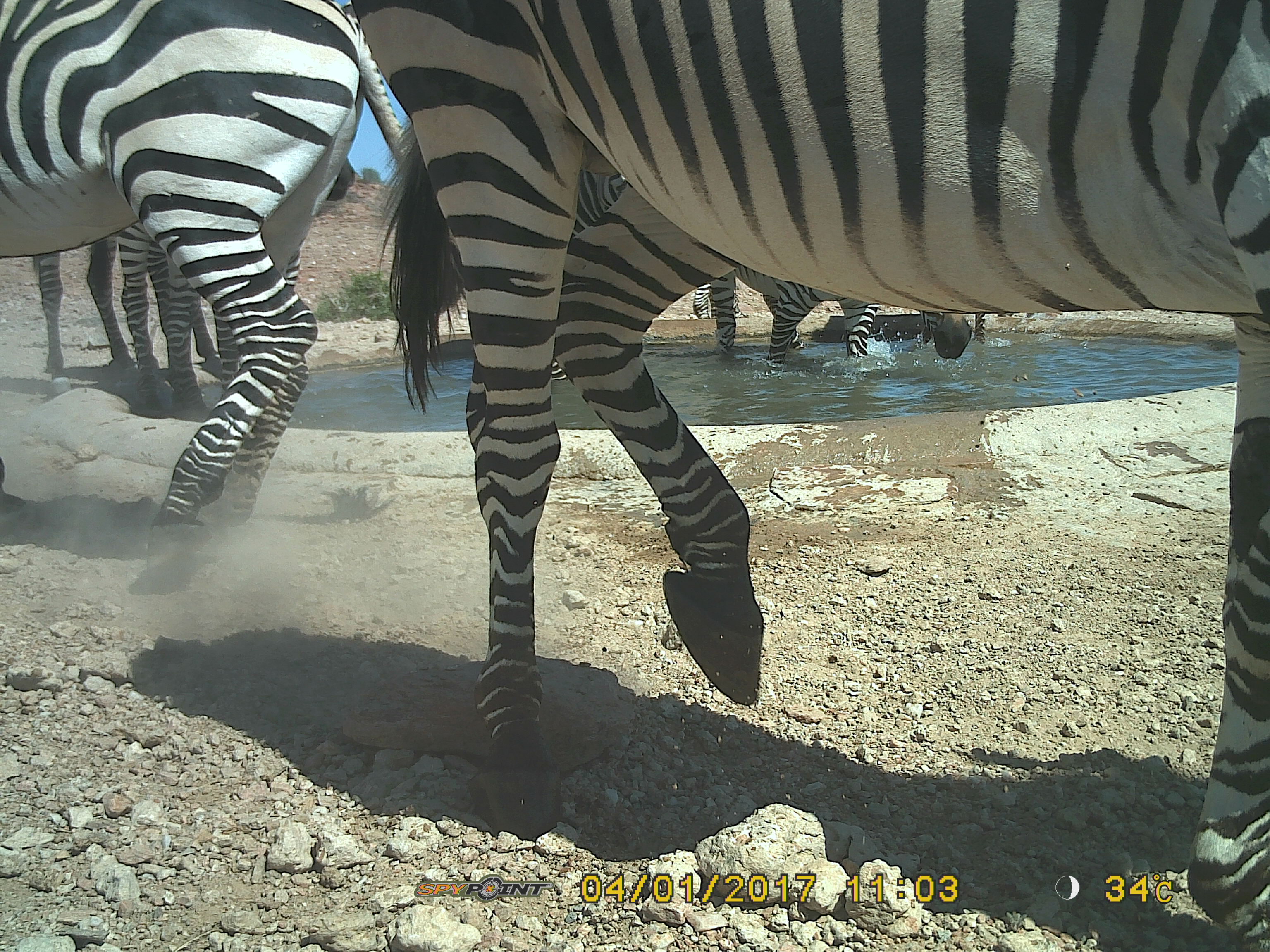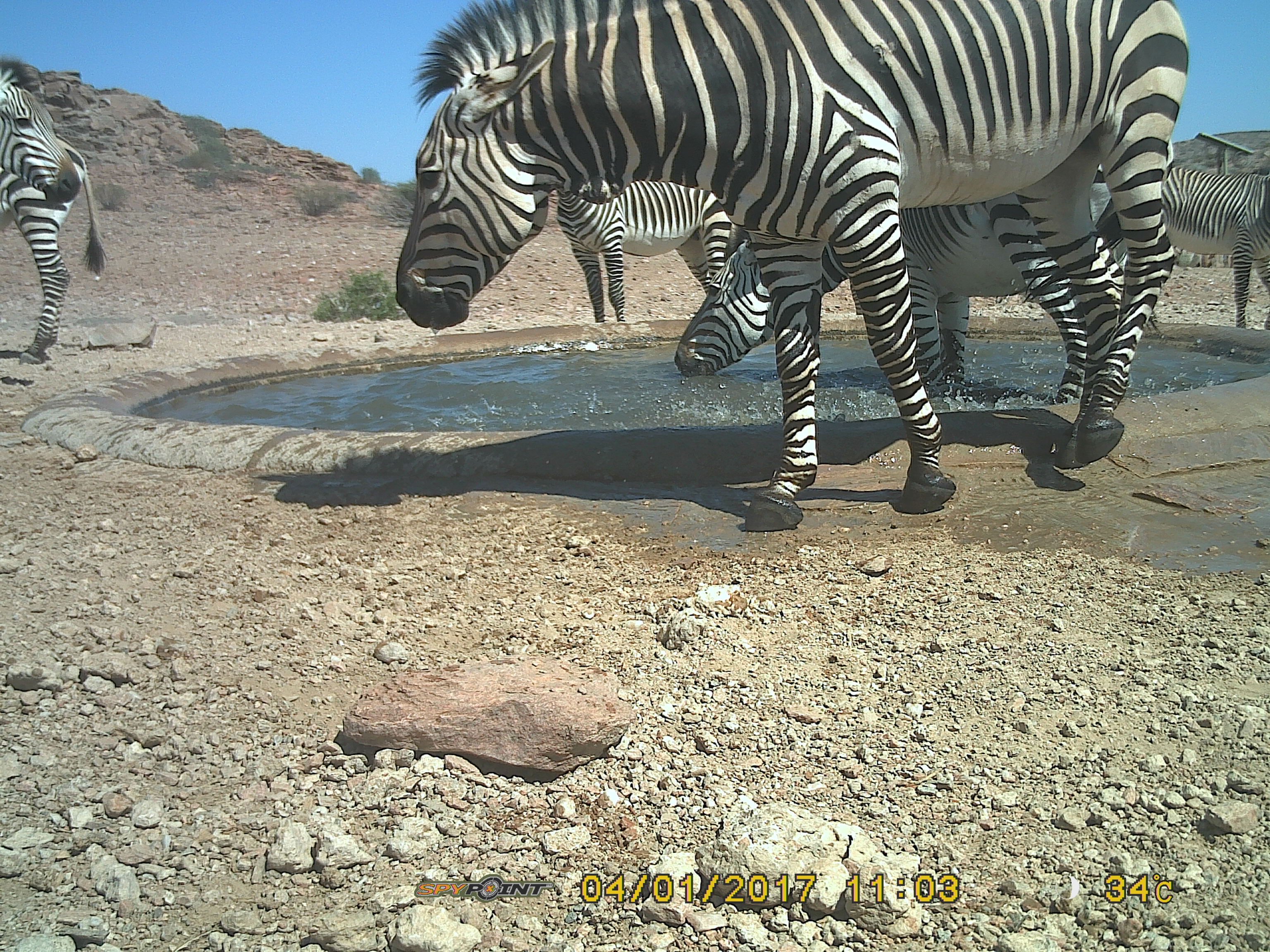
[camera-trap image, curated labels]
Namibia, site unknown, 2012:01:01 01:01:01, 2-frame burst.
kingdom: Animalia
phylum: Chordata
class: Mammalia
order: Perissodactyla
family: Equidae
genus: Equus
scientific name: Equus zebra hartmannae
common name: hartmann's mountain zebra